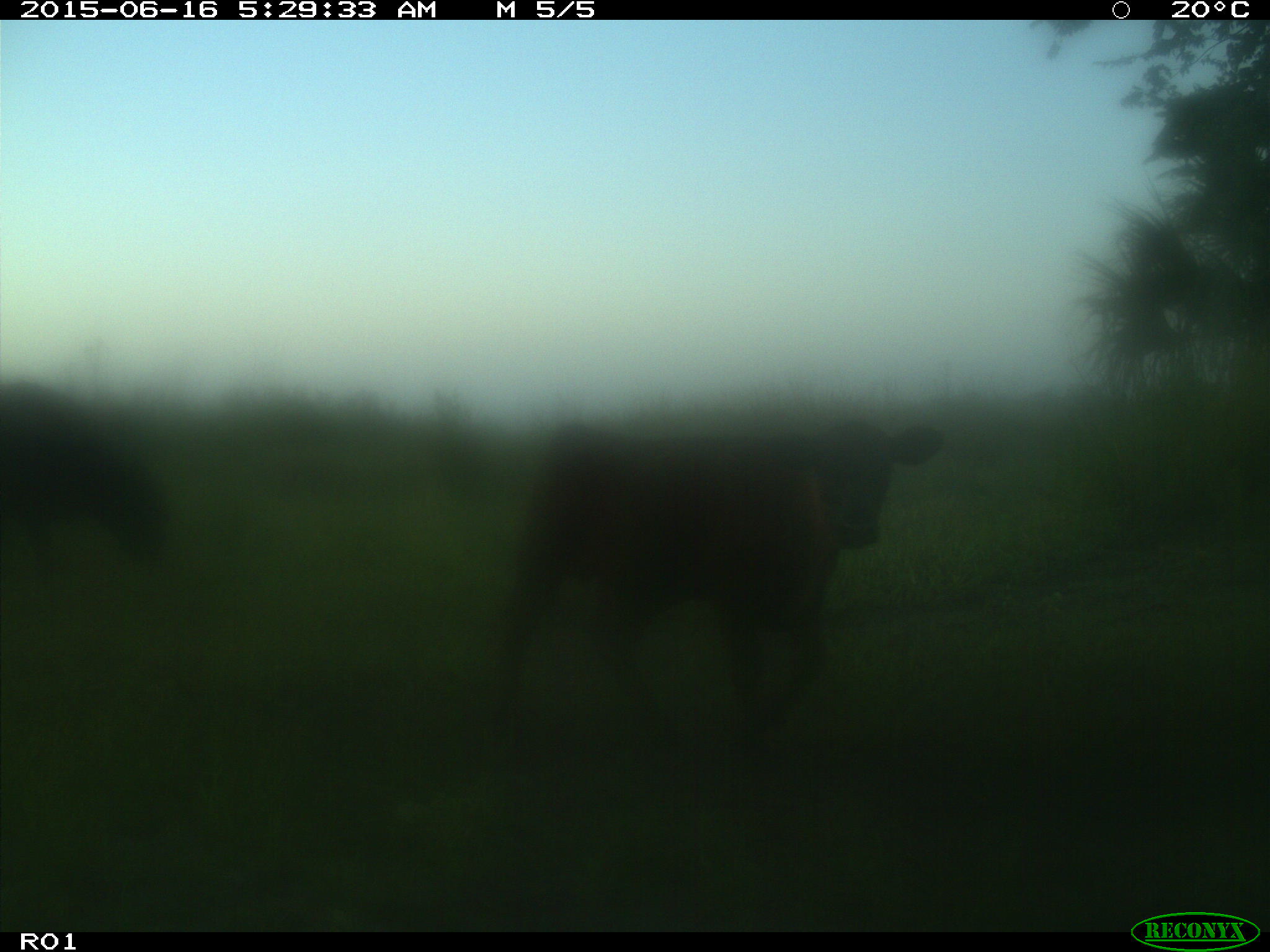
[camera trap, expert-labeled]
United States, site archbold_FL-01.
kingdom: Animalia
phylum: Chordata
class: Mammalia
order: Artiodactyla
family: Bovidae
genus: Bos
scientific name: Bos taurus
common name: domestic cow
Bos taurus (domestic cow).